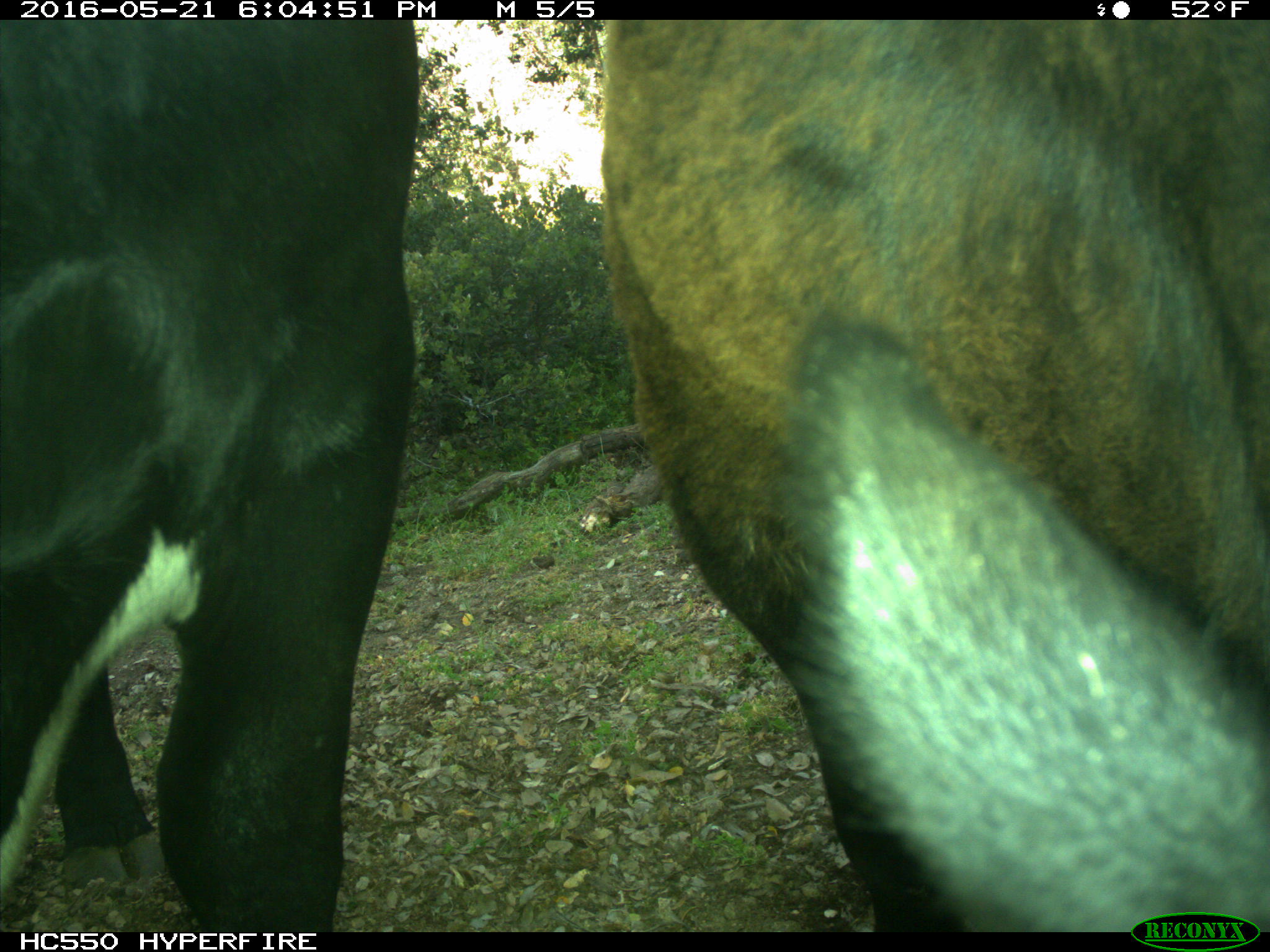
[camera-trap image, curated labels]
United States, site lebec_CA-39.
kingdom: Animalia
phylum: Chordata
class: Mammalia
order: Artiodactyla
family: Bovidae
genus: Bos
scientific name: Bos taurus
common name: domestic cow